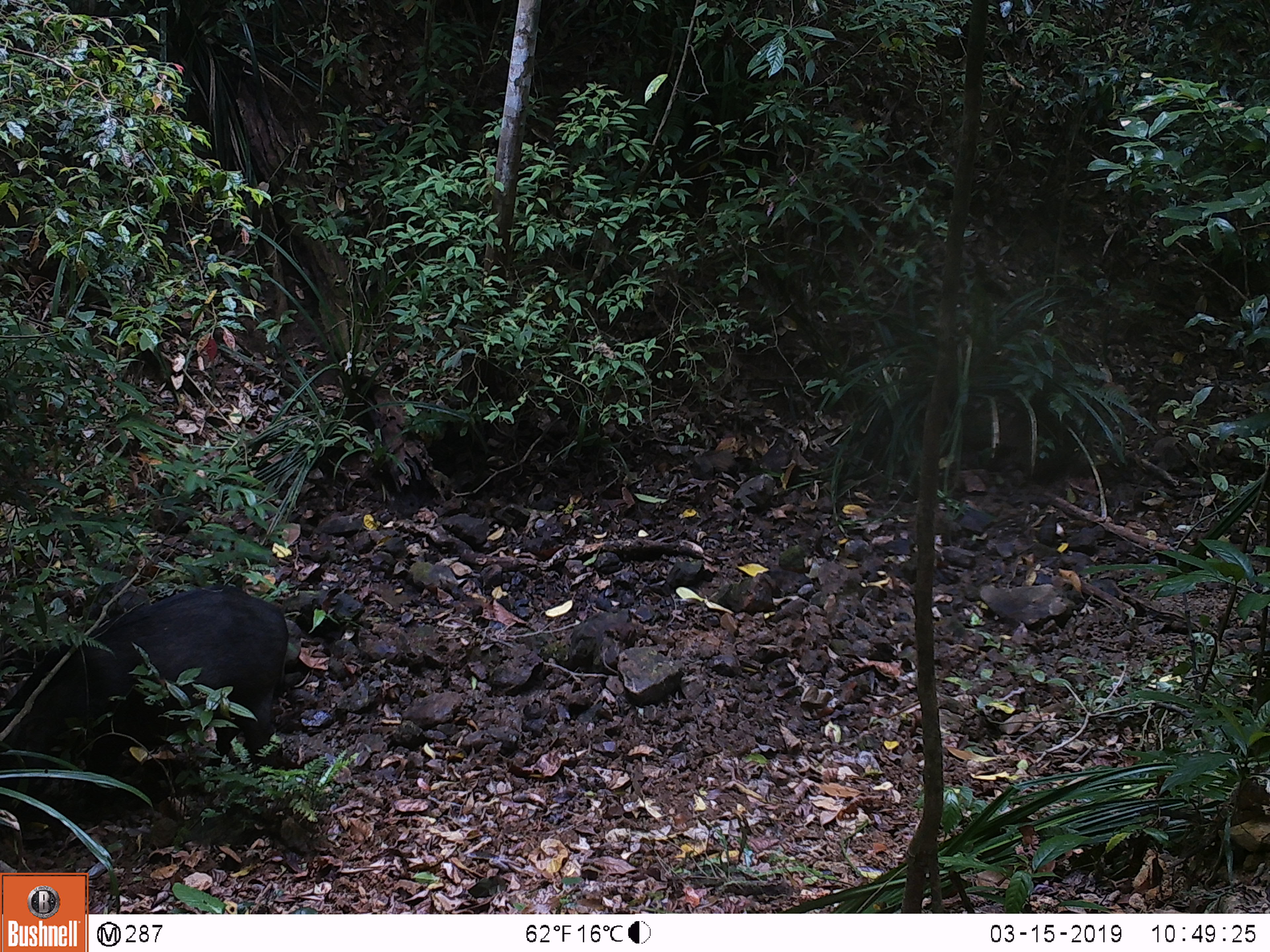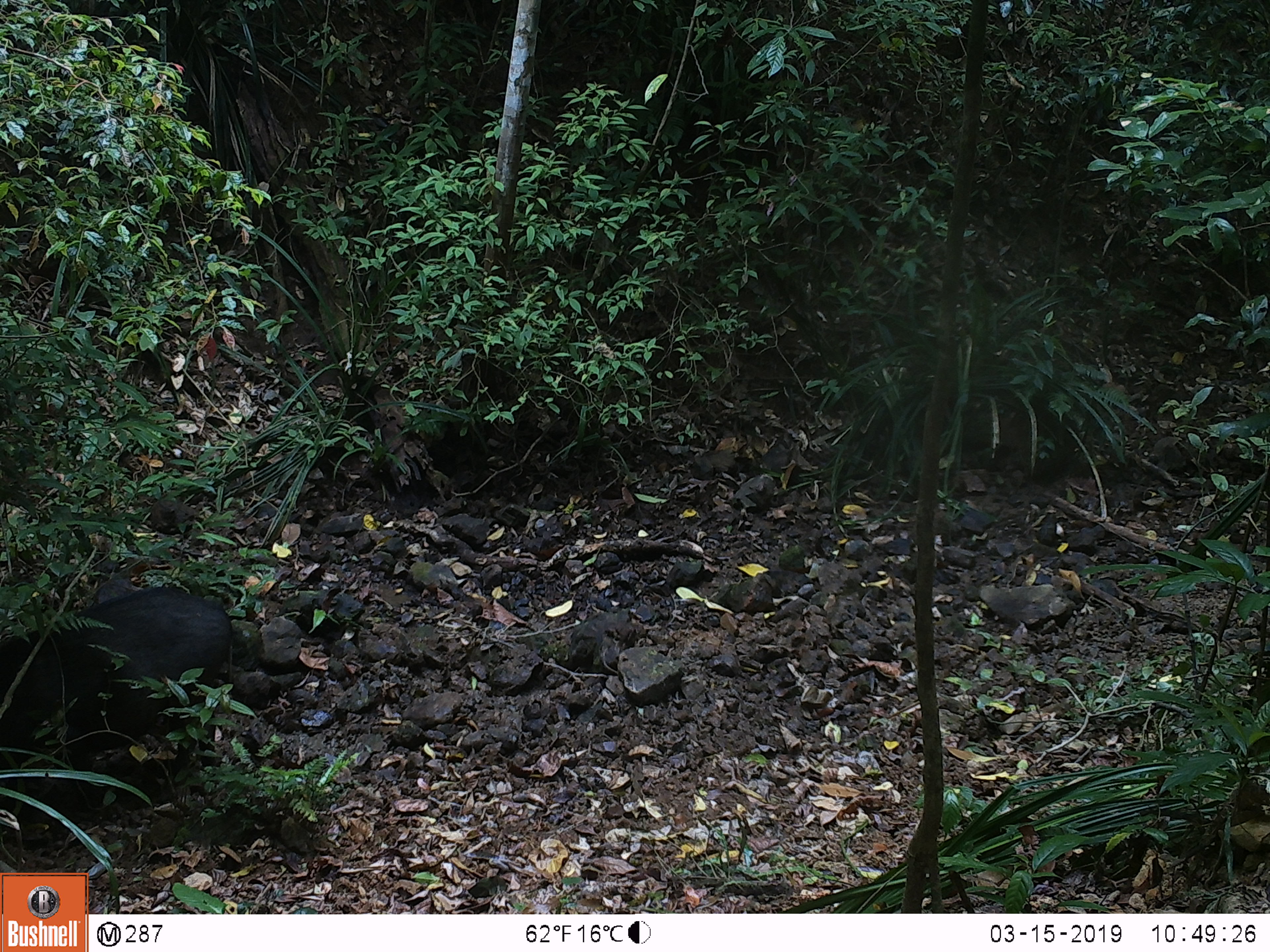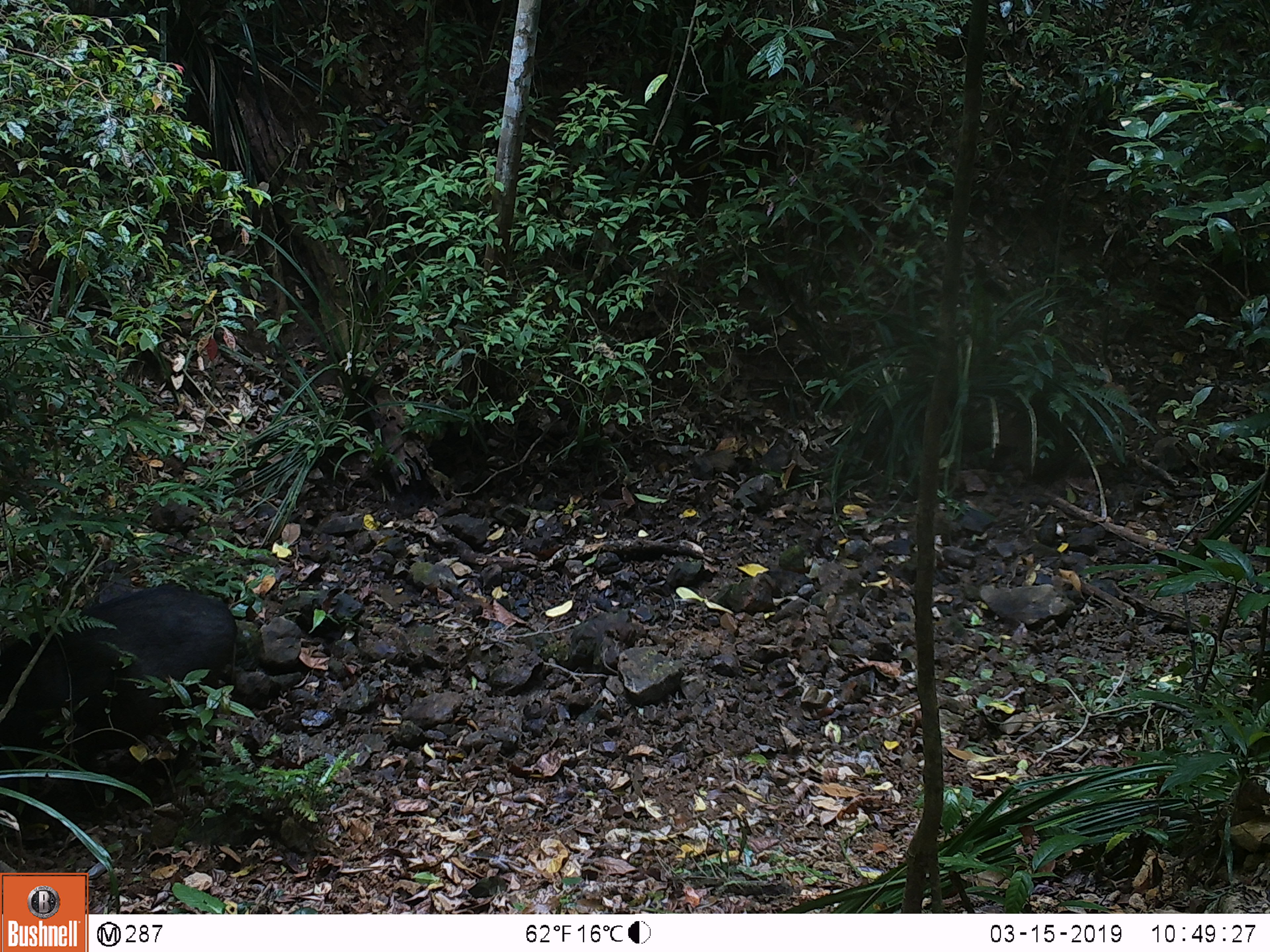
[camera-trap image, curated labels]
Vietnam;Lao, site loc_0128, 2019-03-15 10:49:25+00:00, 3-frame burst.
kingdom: Animalia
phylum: Chordata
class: Mammalia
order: Artiodactyla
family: Suidae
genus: Sus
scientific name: Sus scrofa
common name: eurasian wild pig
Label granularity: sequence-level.